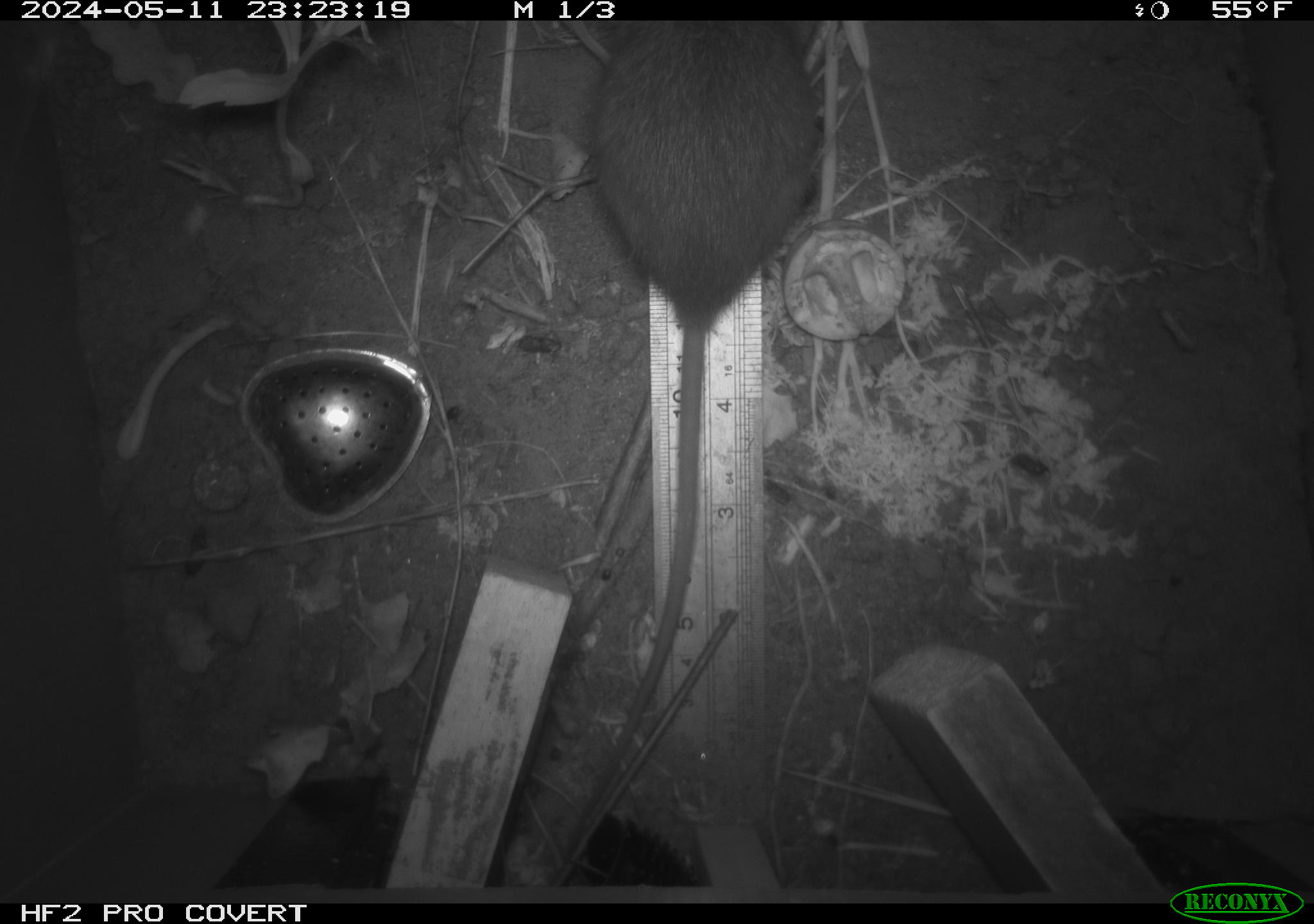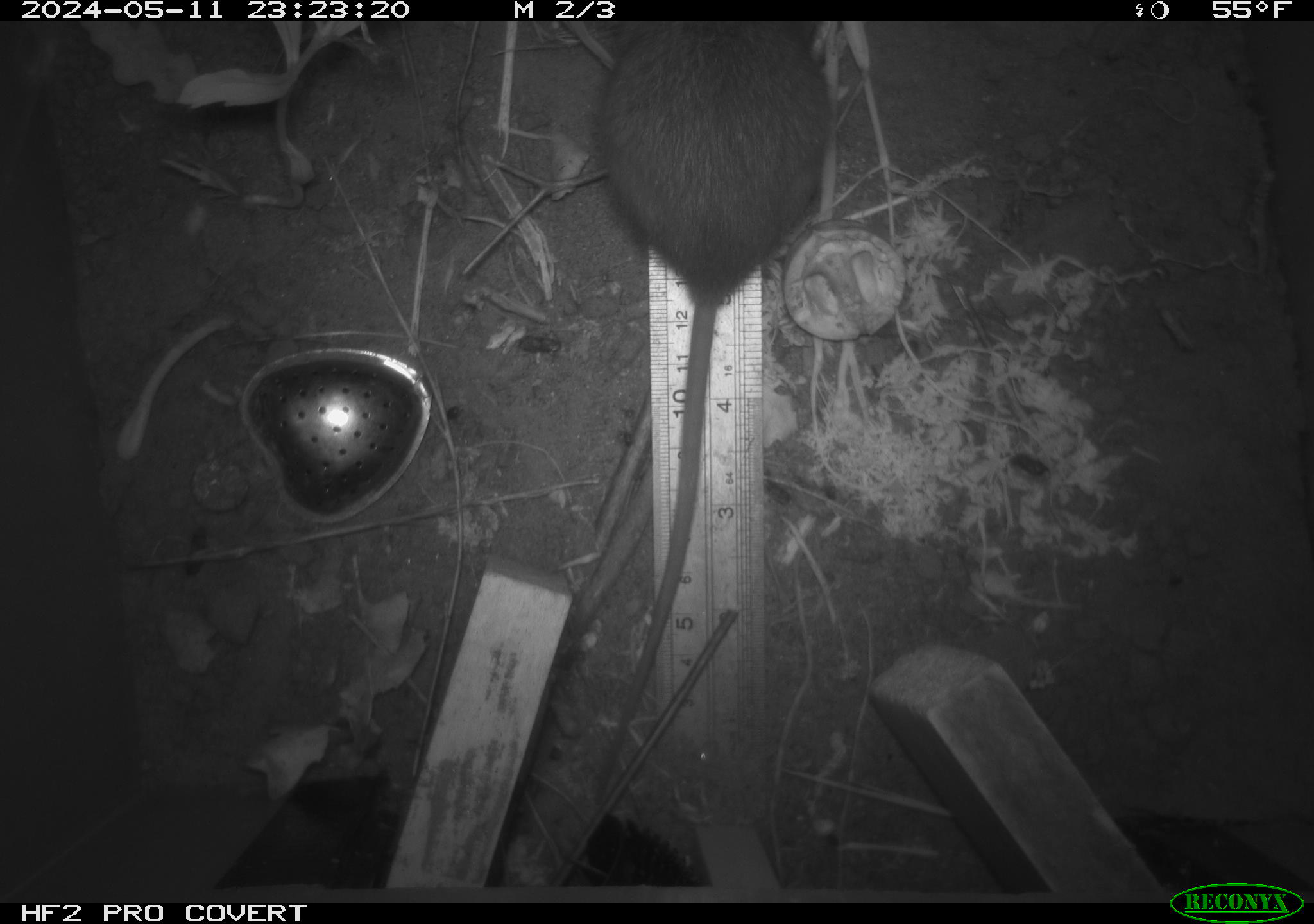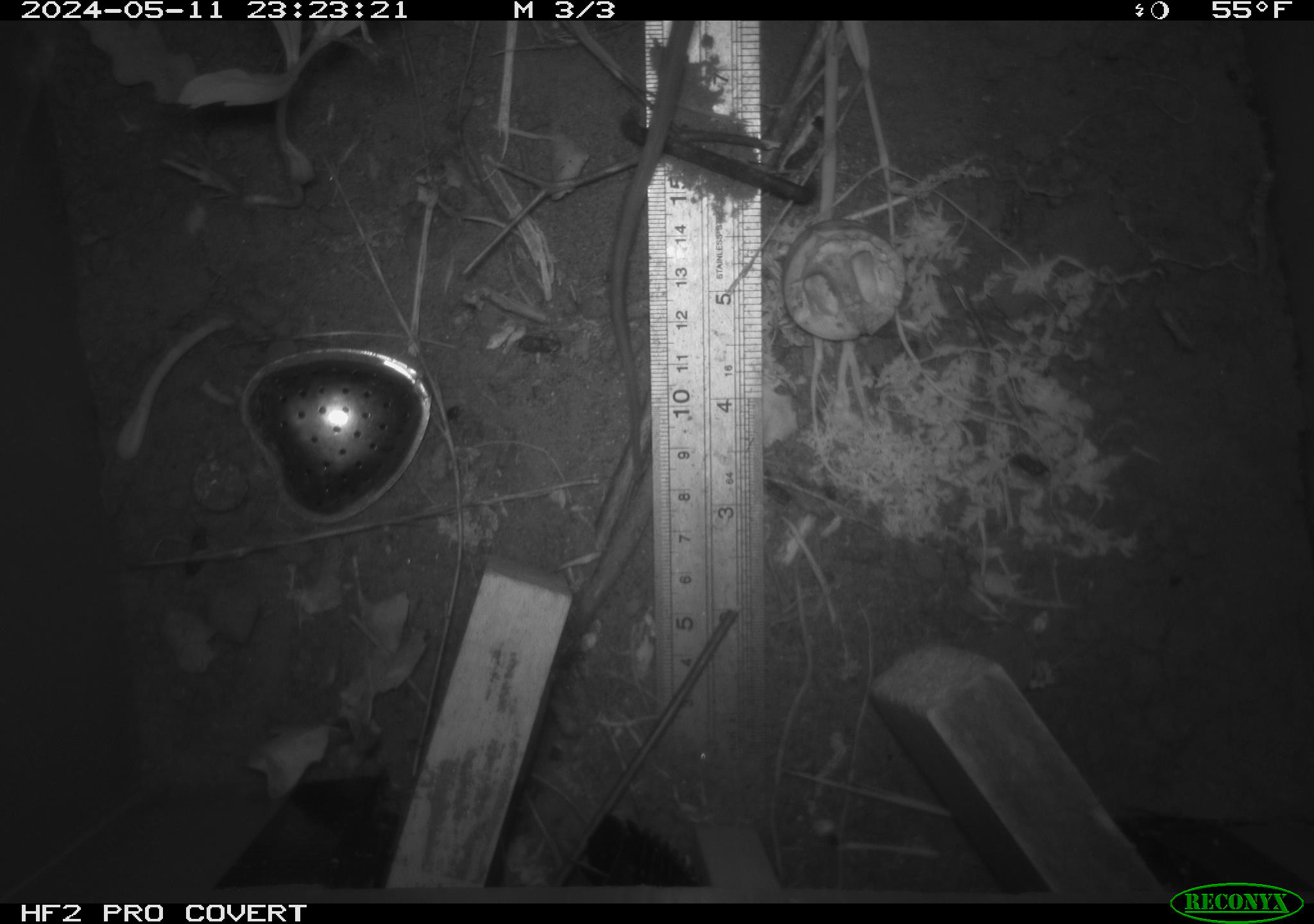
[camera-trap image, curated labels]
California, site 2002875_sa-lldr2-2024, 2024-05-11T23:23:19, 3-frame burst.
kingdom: Animalia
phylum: Chordata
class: Mammalia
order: Rodentia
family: Muridae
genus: Rattus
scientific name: Rattus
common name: rat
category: rattus species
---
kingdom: Animalia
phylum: Chordata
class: Mammalia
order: Rodentia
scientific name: Rodentia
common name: rodent